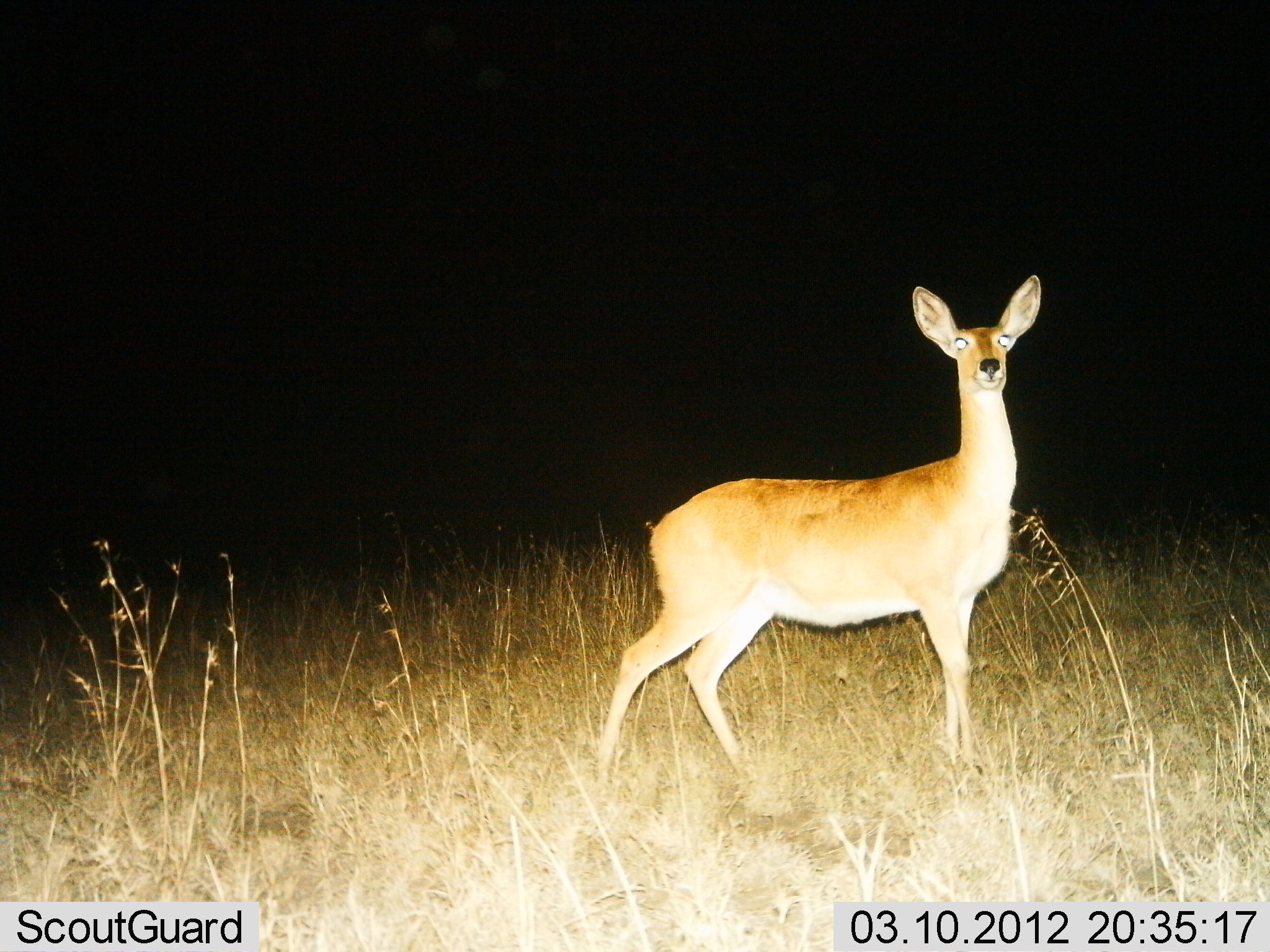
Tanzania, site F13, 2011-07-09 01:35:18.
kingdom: Animalia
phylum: Chordata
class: Mammalia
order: Artiodactyla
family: Bovidae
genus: Redunca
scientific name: Redunca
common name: reedbuck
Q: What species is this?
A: Reedbuck (Redunca).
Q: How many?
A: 1.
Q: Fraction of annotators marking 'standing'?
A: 100%.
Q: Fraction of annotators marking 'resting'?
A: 0%.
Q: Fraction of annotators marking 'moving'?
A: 0%.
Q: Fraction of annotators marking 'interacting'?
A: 0%.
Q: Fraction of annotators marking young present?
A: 0%.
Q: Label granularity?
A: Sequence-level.